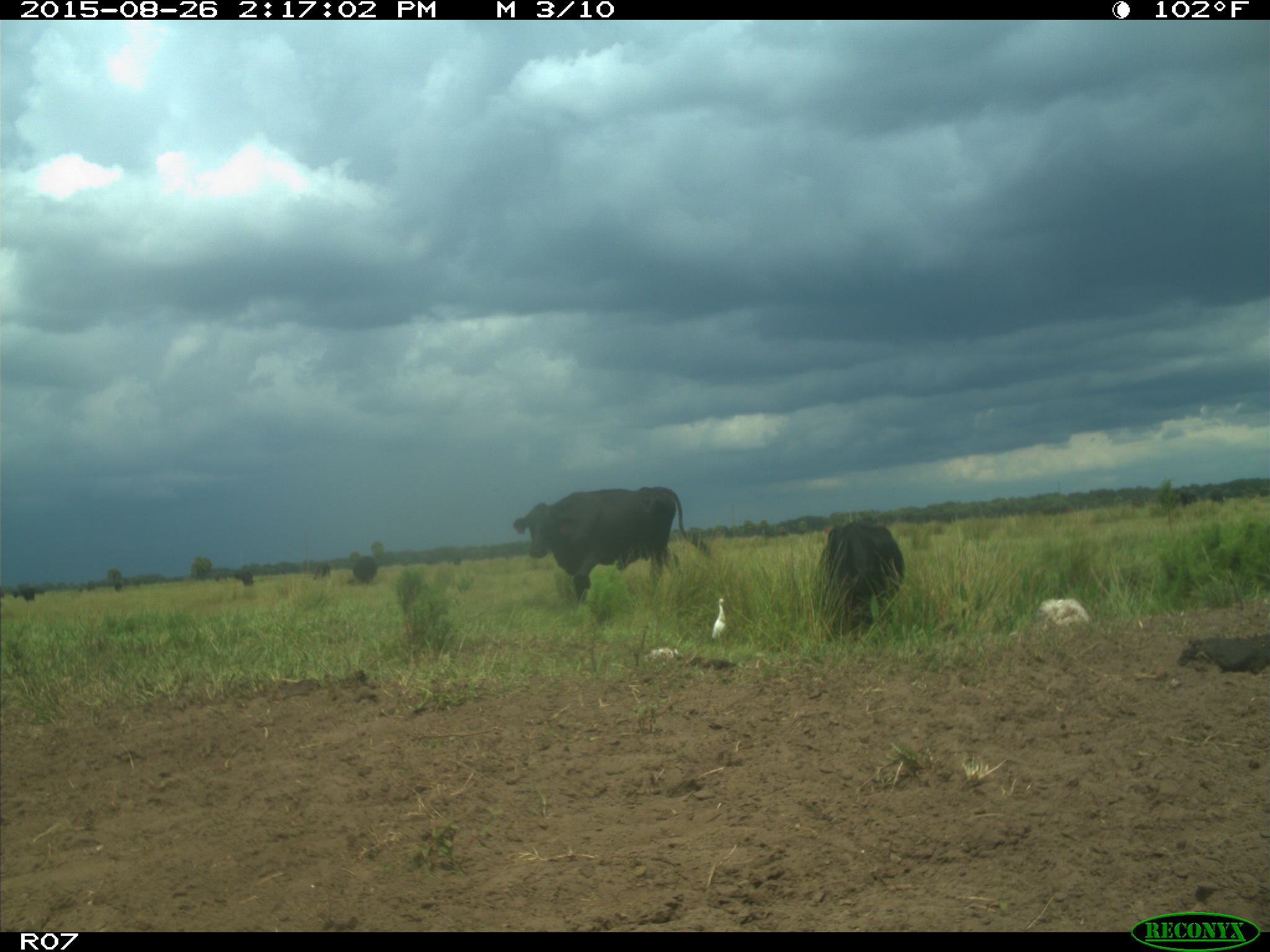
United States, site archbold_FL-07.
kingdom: Animalia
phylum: Chordata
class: Mammalia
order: Artiodactyla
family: Bovidae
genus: Bos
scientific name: Bos taurus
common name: domestic cow